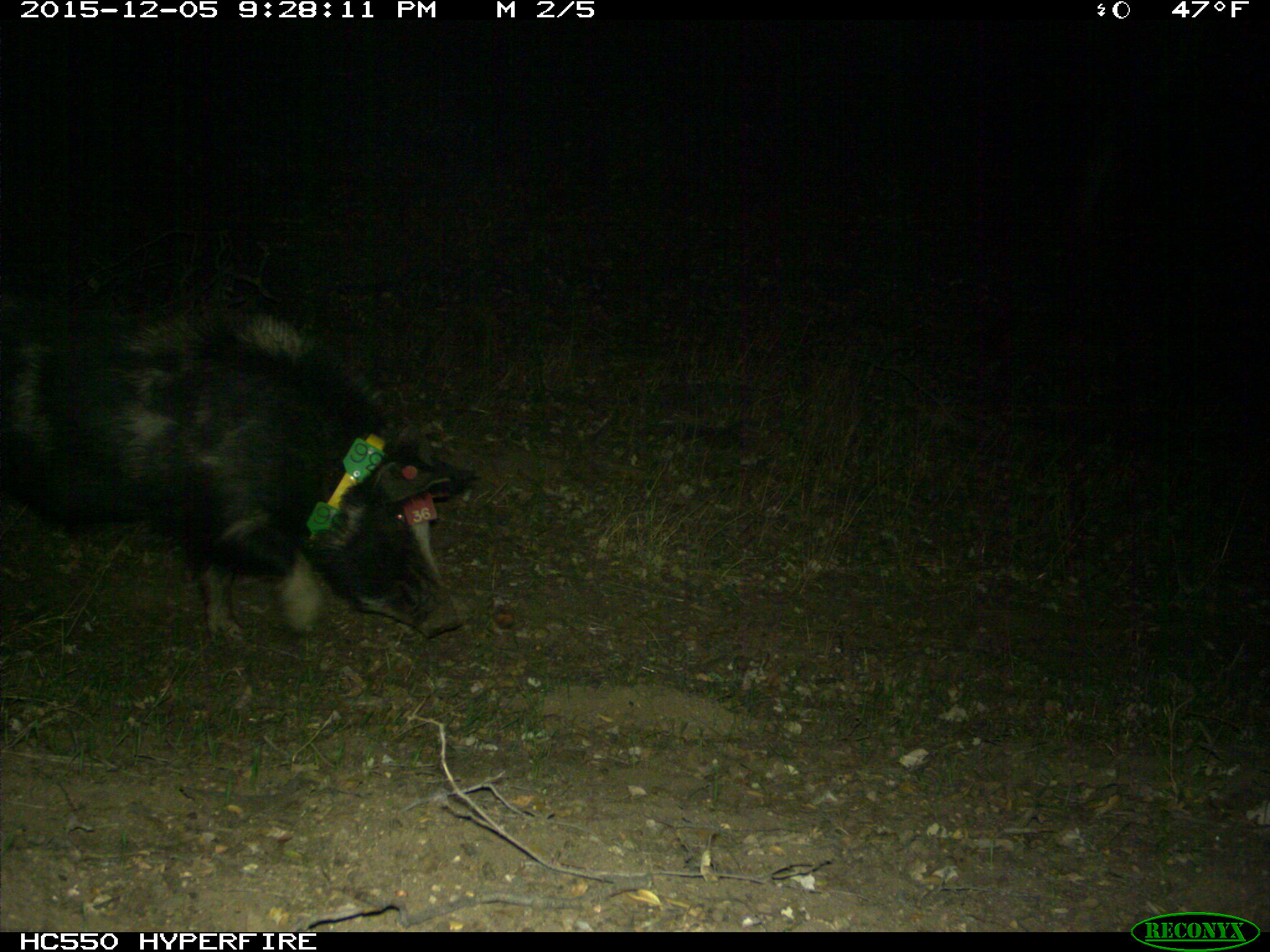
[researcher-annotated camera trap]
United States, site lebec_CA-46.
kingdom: Animalia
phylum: Chordata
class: Mammalia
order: Artiodactyla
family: Suidae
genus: Sus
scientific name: Sus scrofa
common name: wild boar